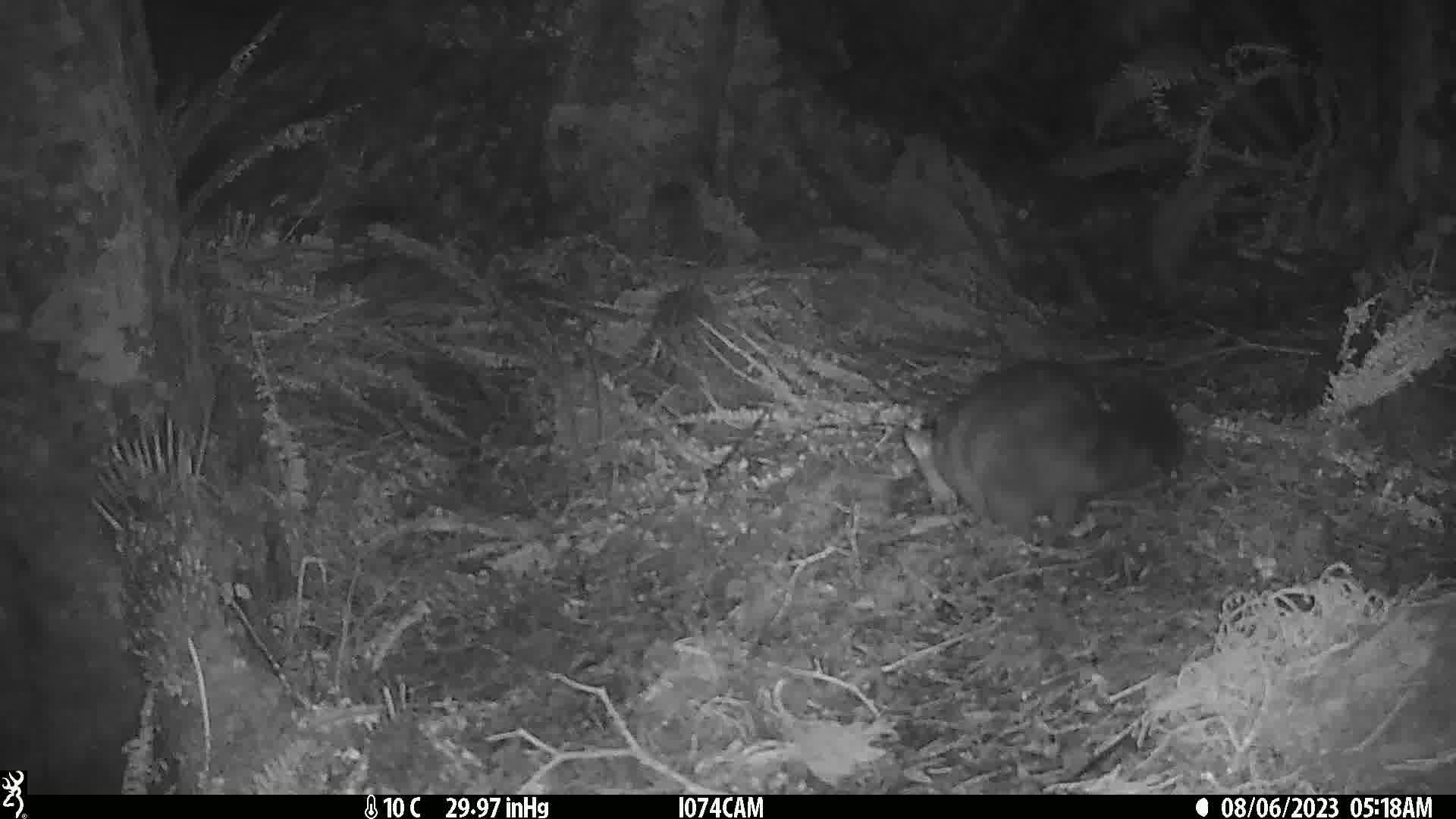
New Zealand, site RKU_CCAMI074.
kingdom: Animalia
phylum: Chordata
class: Mammalia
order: Diprotodontia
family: Phalangeridae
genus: Trichosurus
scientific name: Trichosurus vulpecula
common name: common brushtail possum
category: possum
Possum (common brushtail possum) (Trichosurus vulpecula).